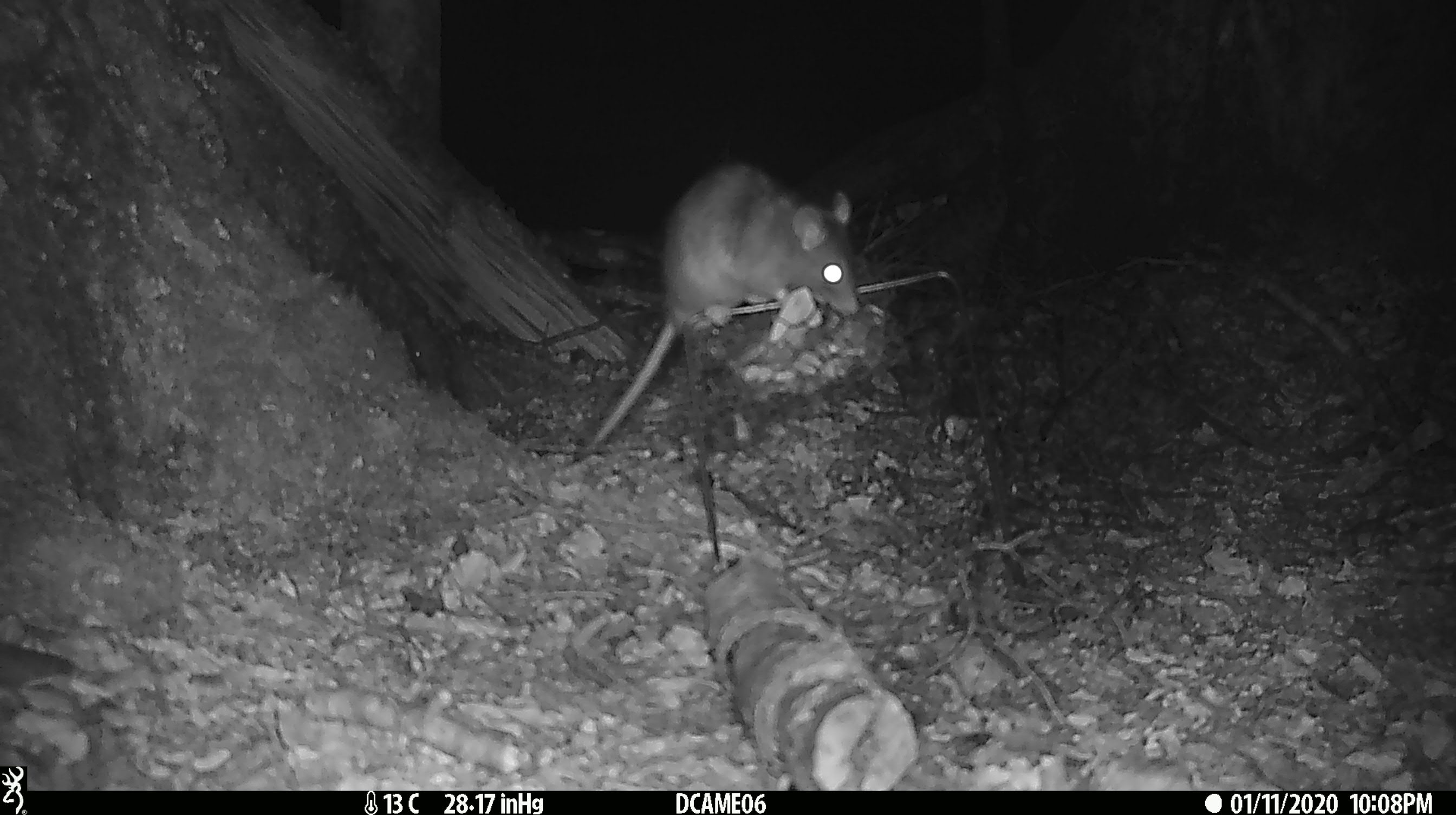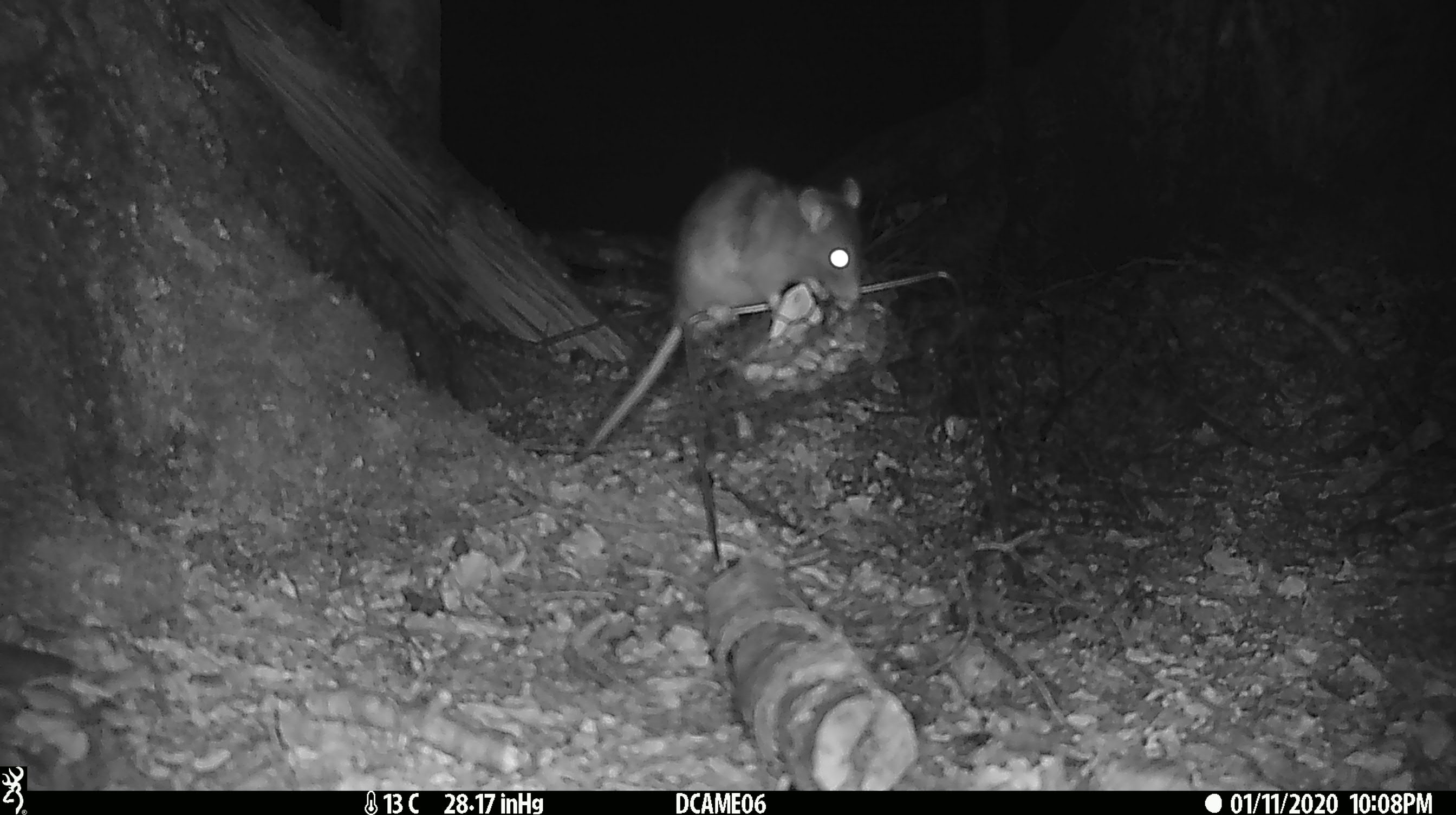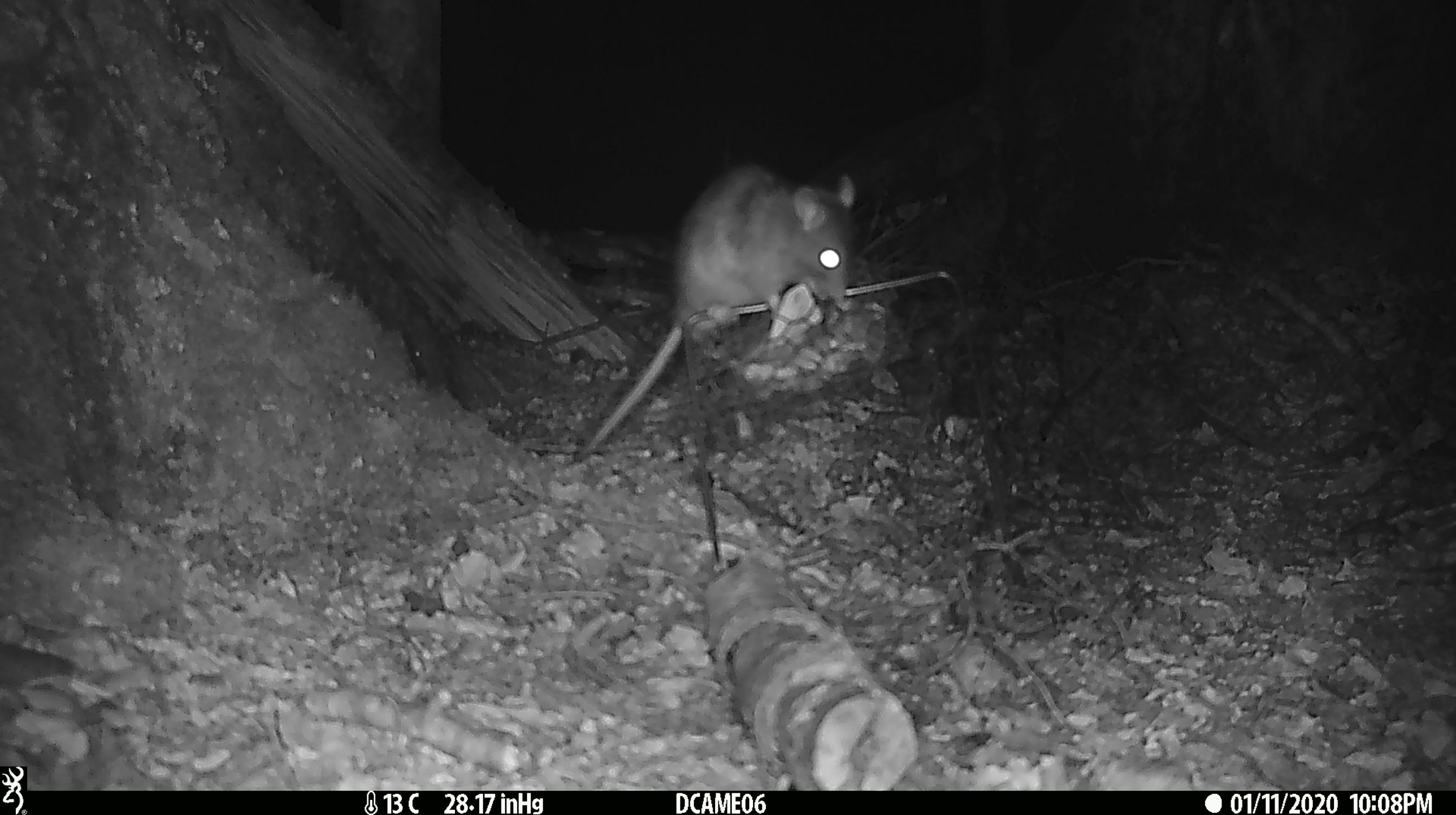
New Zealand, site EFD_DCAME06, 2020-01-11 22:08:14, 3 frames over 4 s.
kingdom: Animalia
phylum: Chordata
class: Mammalia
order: Rodentia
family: Muridae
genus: Rattus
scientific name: Rattus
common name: rat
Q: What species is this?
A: Rat (Rattus).